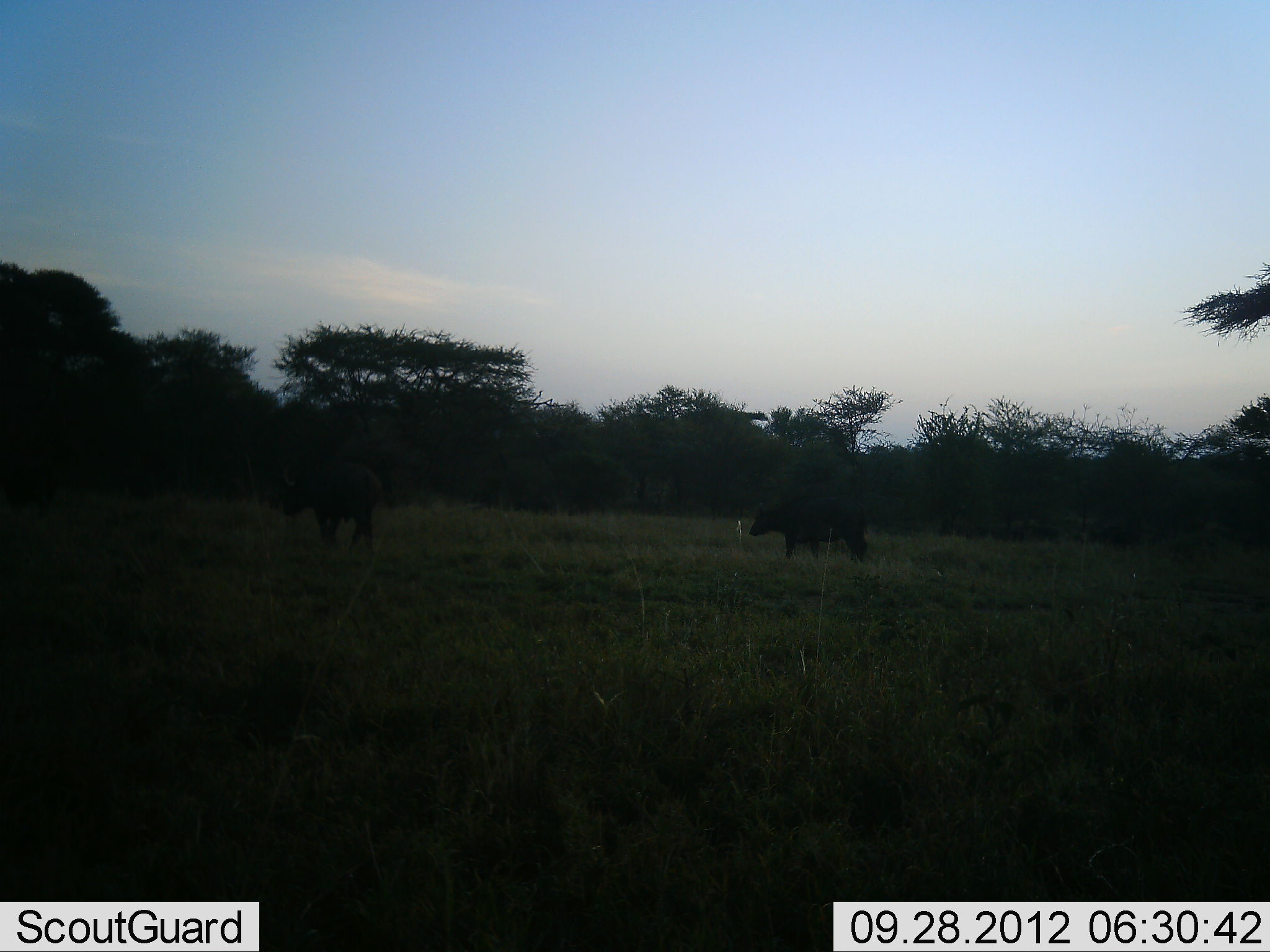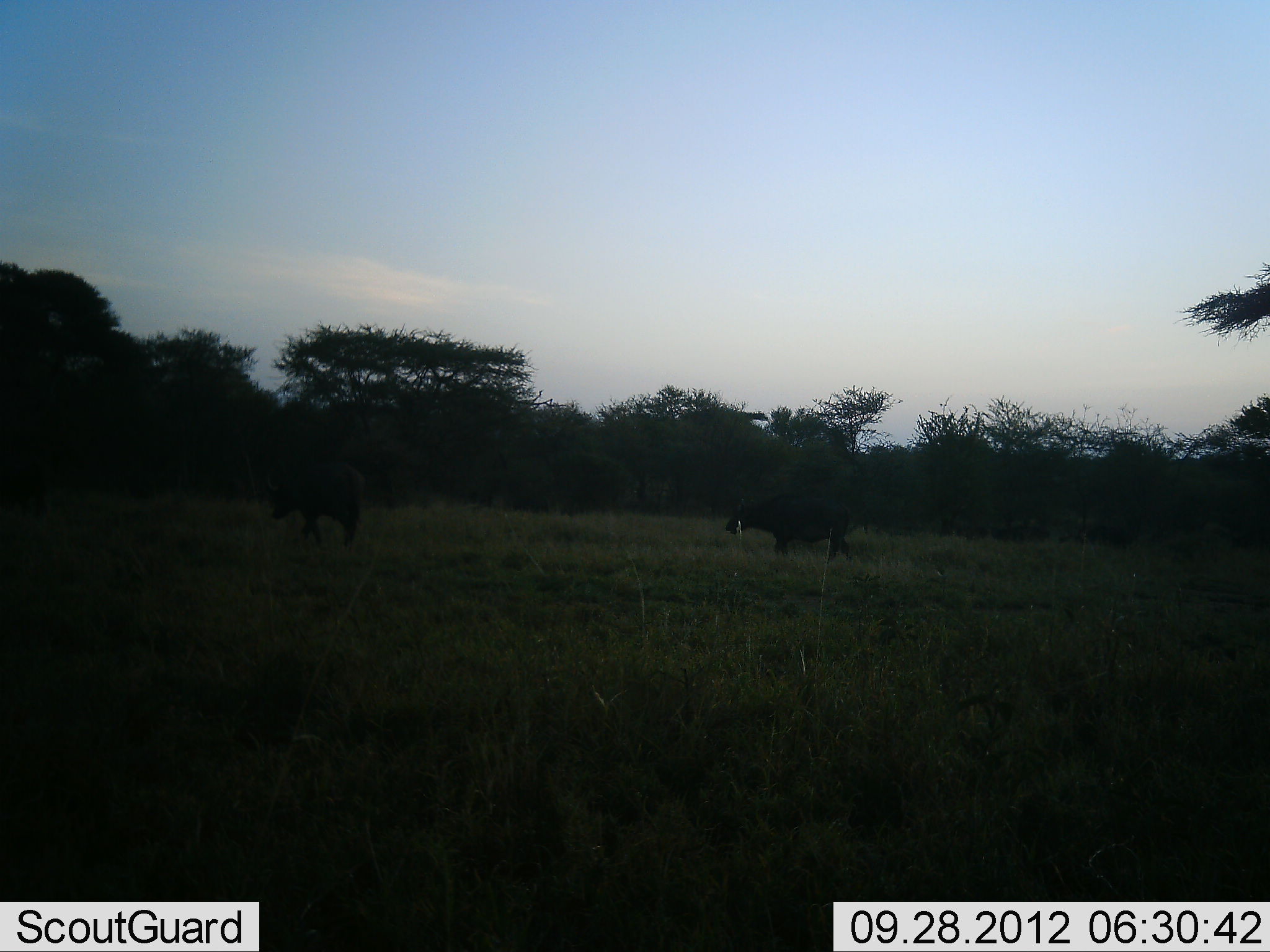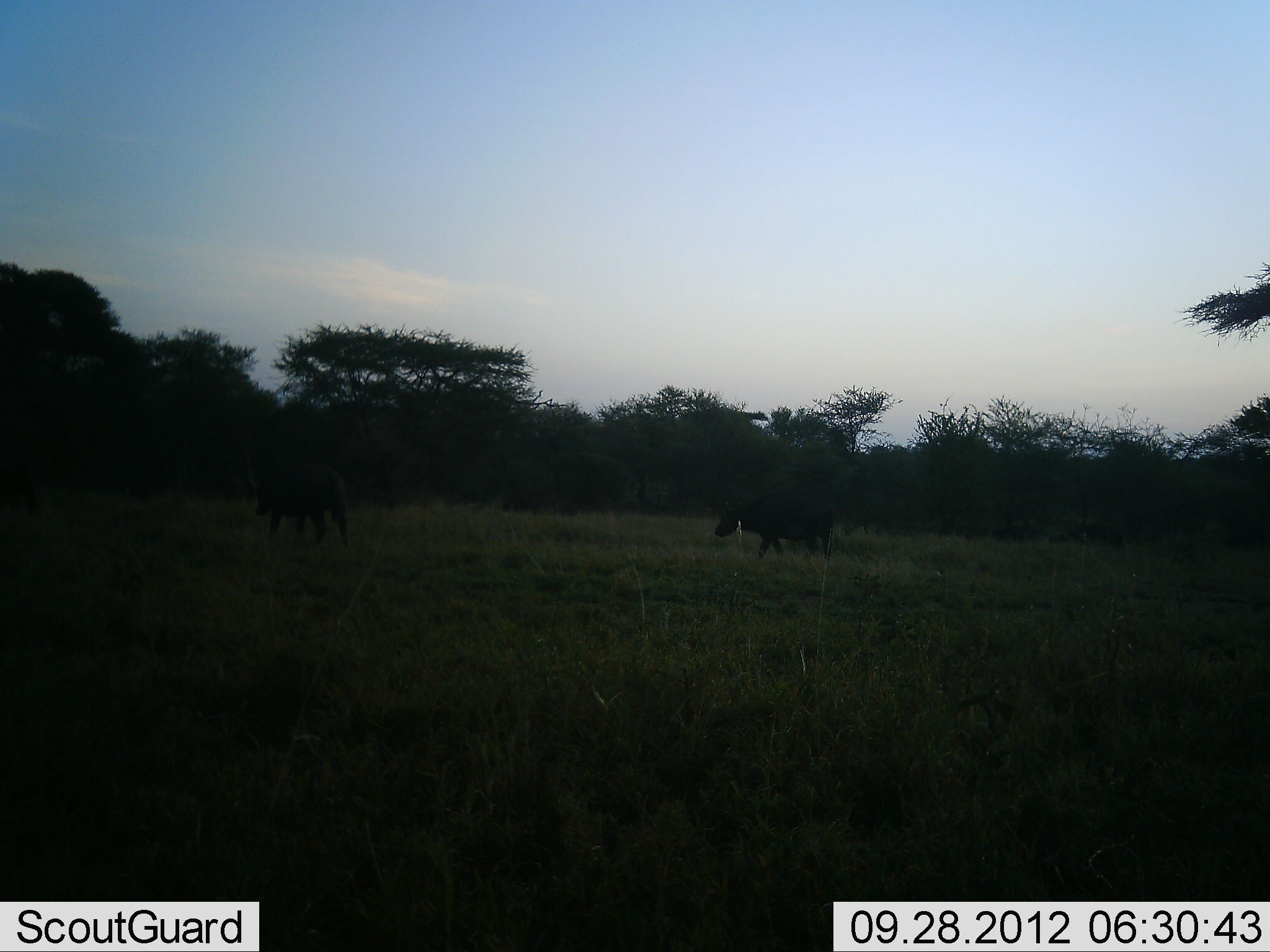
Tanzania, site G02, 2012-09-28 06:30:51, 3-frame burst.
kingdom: Animalia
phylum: Chordata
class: Mammalia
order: Artiodactyla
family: Bovidae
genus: Syncerus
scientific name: Syncerus caffer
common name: cape buffalo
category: buffalo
Buffalo (cape buffalo) (Syncerus caffer), count 2. Behavior (volunteer vote fractions): standing 0%, resting 0%, moving 100%, interacting 0%. Young present (vote fraction): 0%. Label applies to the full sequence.